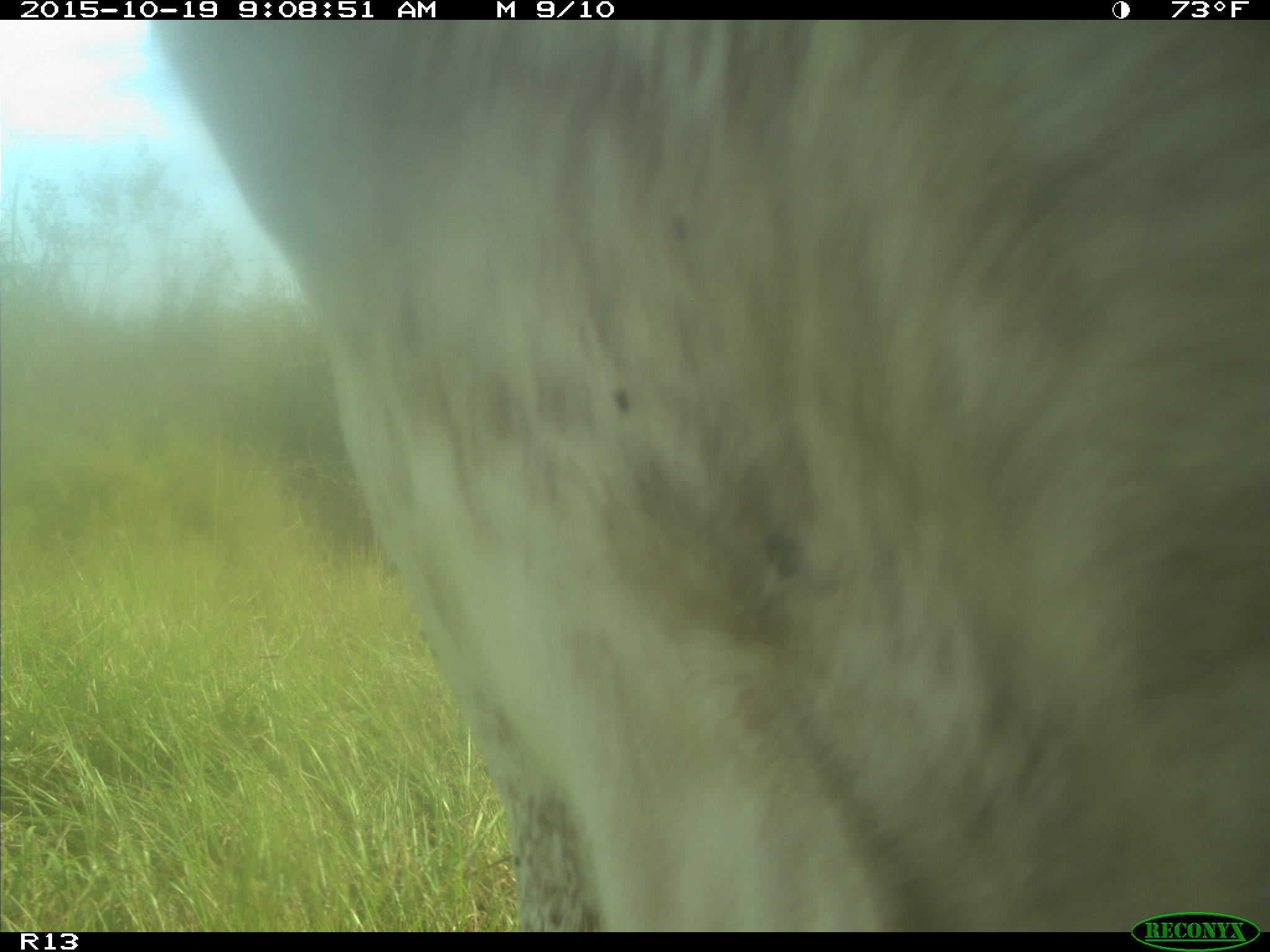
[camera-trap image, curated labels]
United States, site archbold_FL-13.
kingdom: Animalia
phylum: Chordata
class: Mammalia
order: Artiodactyla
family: Bovidae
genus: Bos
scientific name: Bos taurus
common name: domestic cow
Bos taurus (domestic cow).